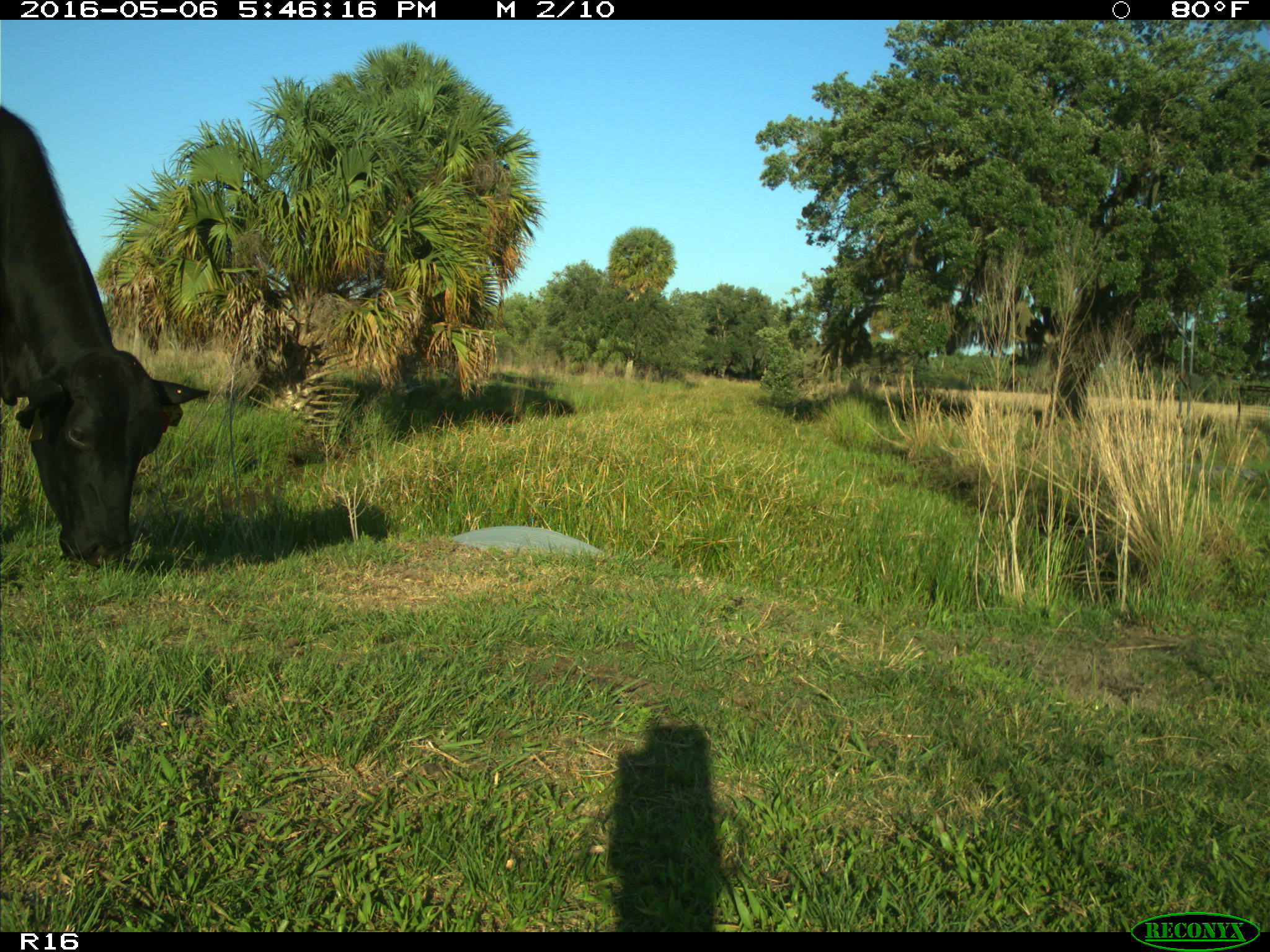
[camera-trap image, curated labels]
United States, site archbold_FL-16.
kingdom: Animalia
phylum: Chordata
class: Mammalia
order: Artiodactyla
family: Bovidae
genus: Bos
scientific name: Bos taurus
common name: domestic cow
Bos taurus (domestic cow).